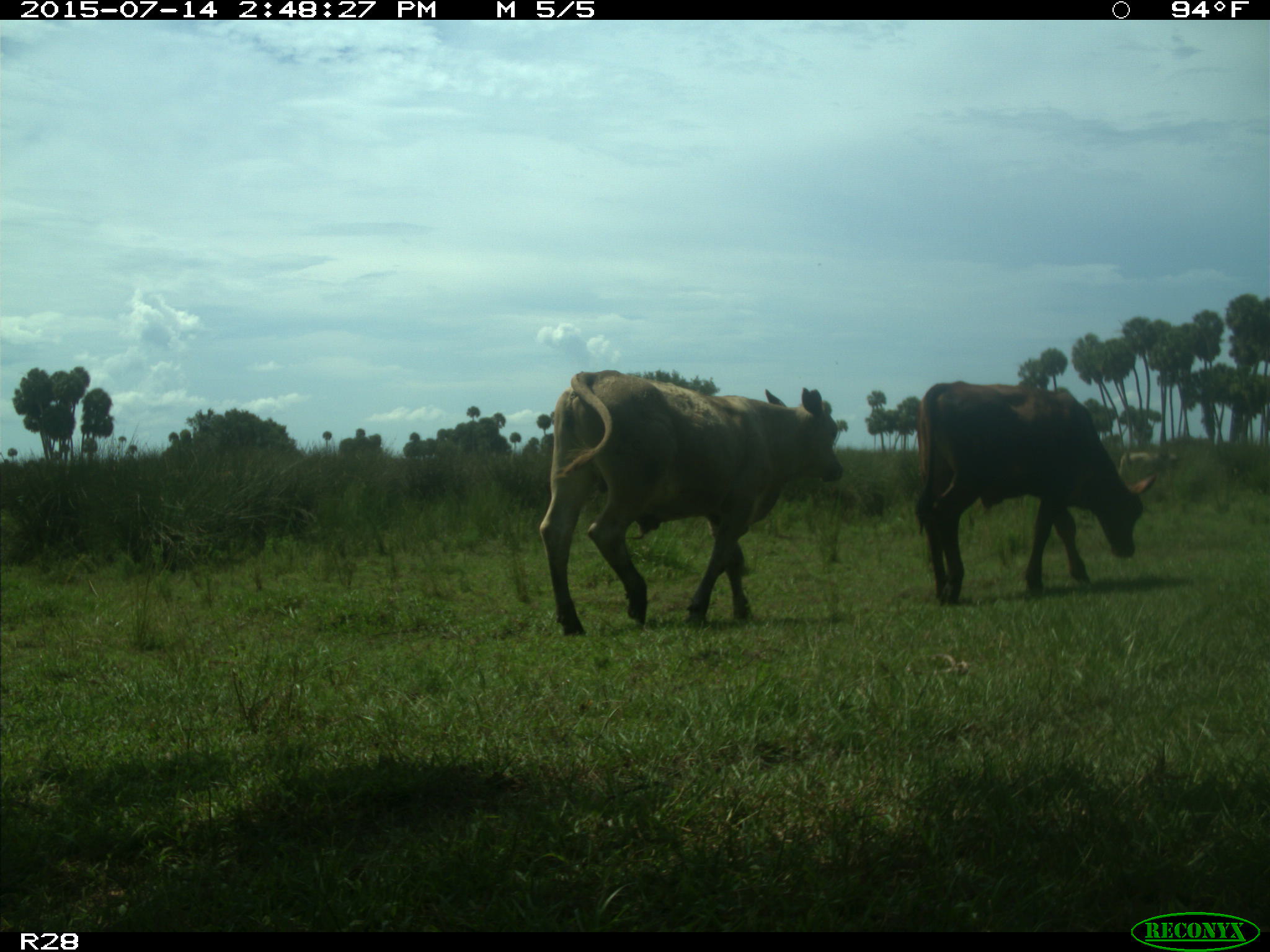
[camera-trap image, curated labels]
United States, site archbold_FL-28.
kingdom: Animalia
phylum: Chordata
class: Mammalia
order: Artiodactyla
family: Bovidae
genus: Bos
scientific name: Bos taurus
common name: domestic cow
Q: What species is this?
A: Bos taurus (domestic cow).